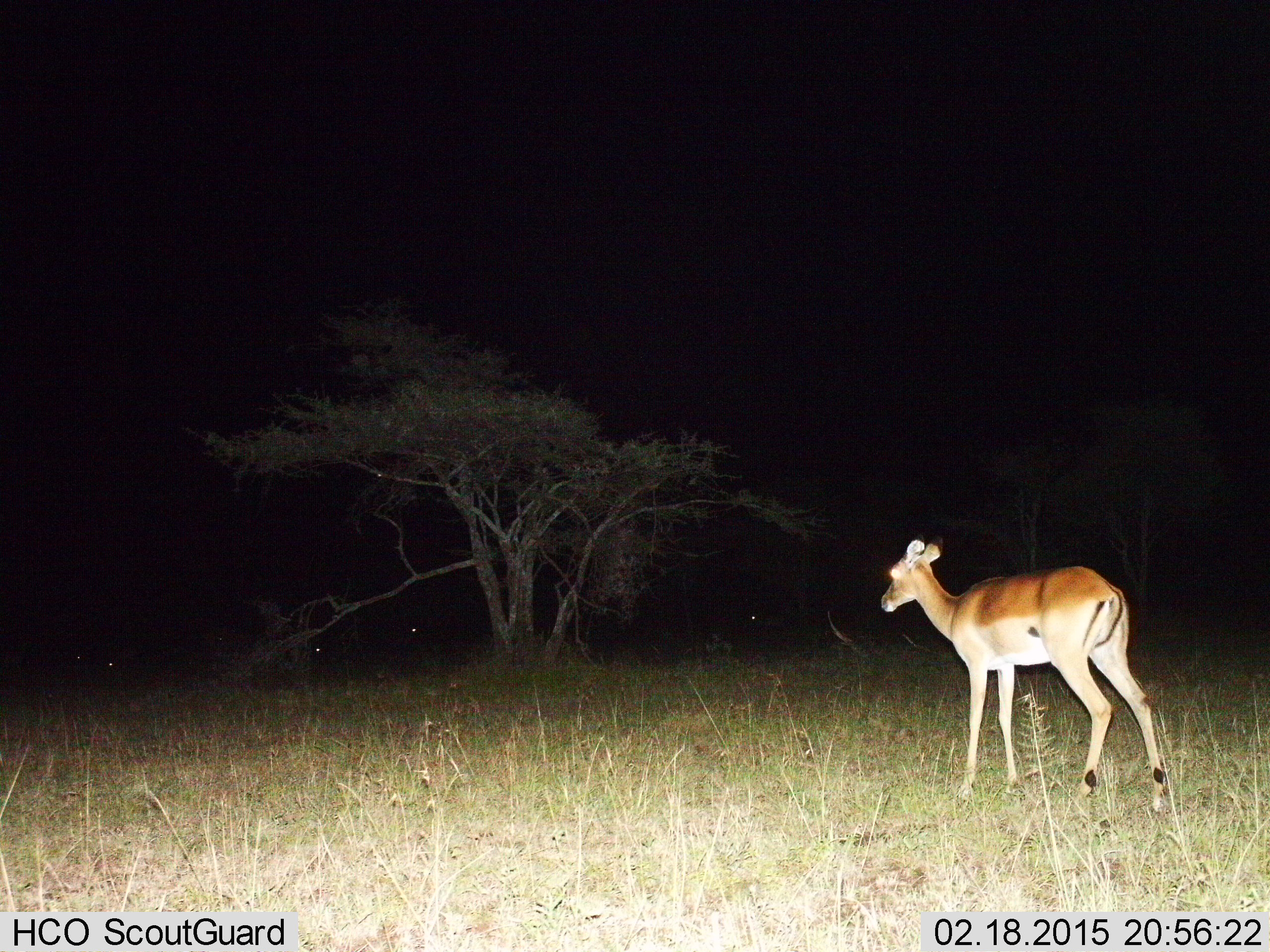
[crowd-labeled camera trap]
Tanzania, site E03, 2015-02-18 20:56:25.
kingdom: Animalia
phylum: Chordata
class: Mammalia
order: Artiodactyla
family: Bovidae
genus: Aepyceros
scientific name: Aepyceros melampus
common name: impala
Impala (Aepyceros melampus), count 1. Behavior (volunteer vote fractions): standing 80%, resting 10%, moving 20%, interacting 0%. Young present (vote fraction): 0%. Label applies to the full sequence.